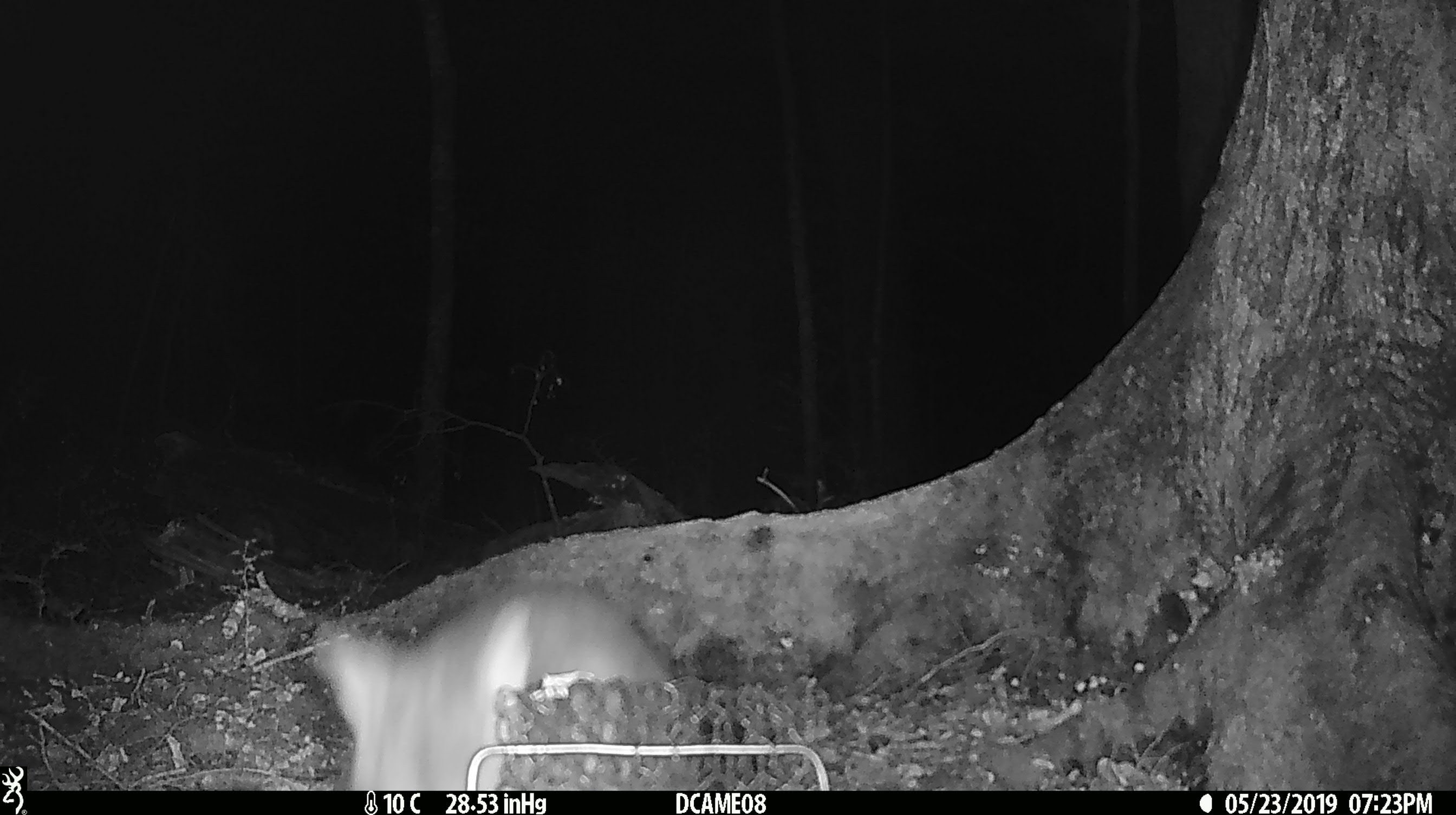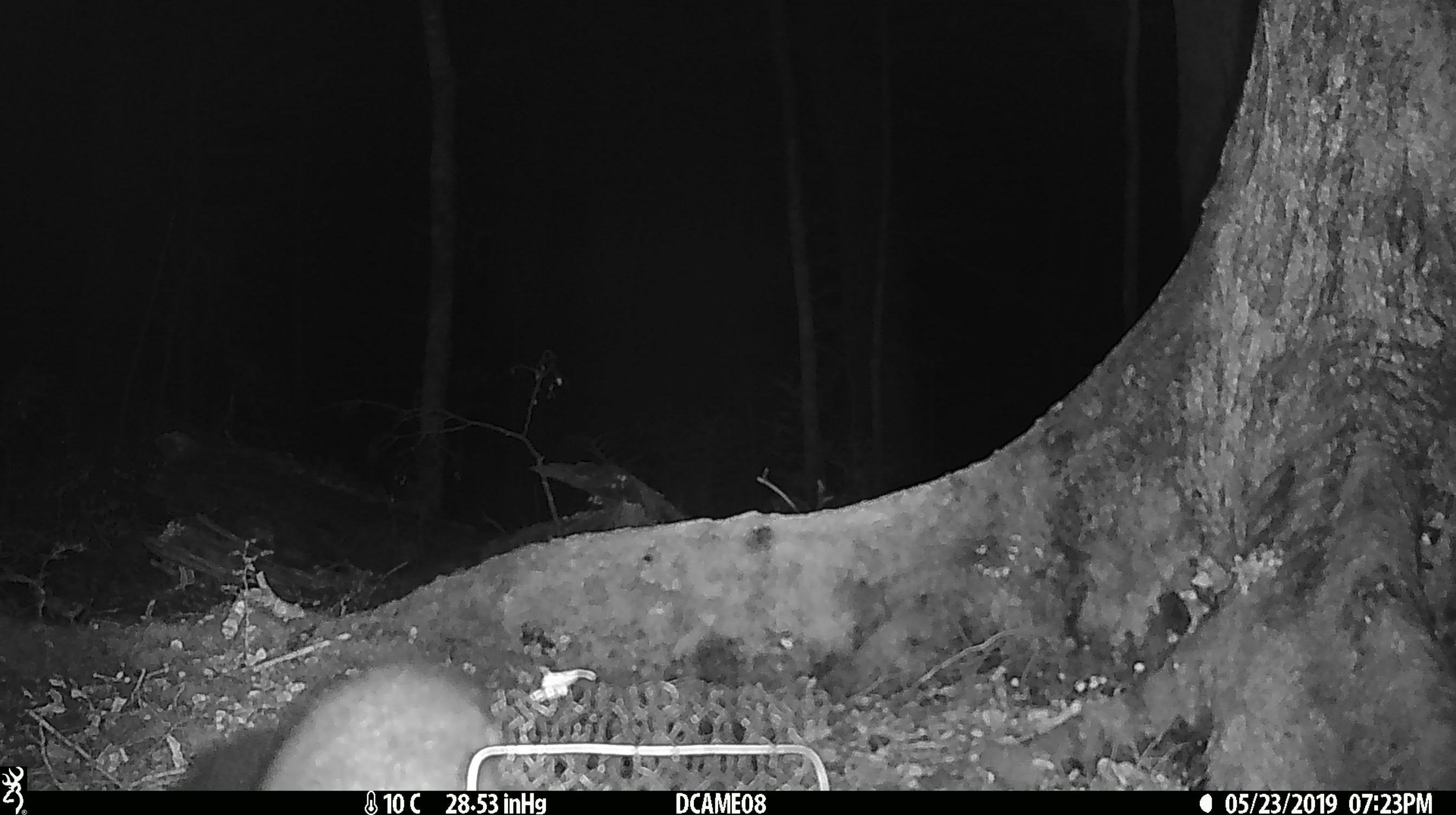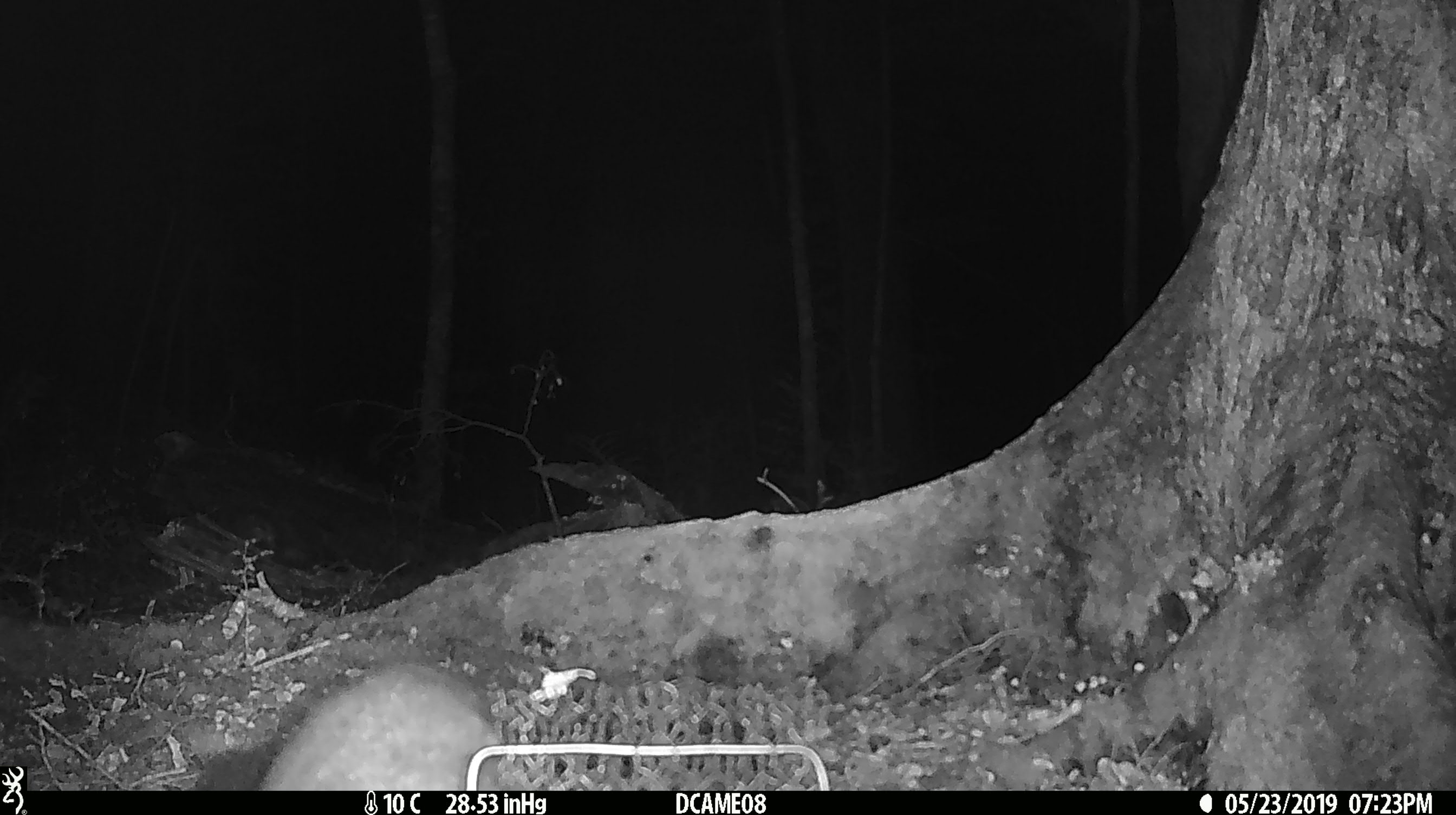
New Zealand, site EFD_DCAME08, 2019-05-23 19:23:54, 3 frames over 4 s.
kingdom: Animalia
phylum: Chordata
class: Mammalia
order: Diprotodontia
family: Phalangeridae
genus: Trichosurus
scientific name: Trichosurus vulpecula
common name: common brushtail possum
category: possum